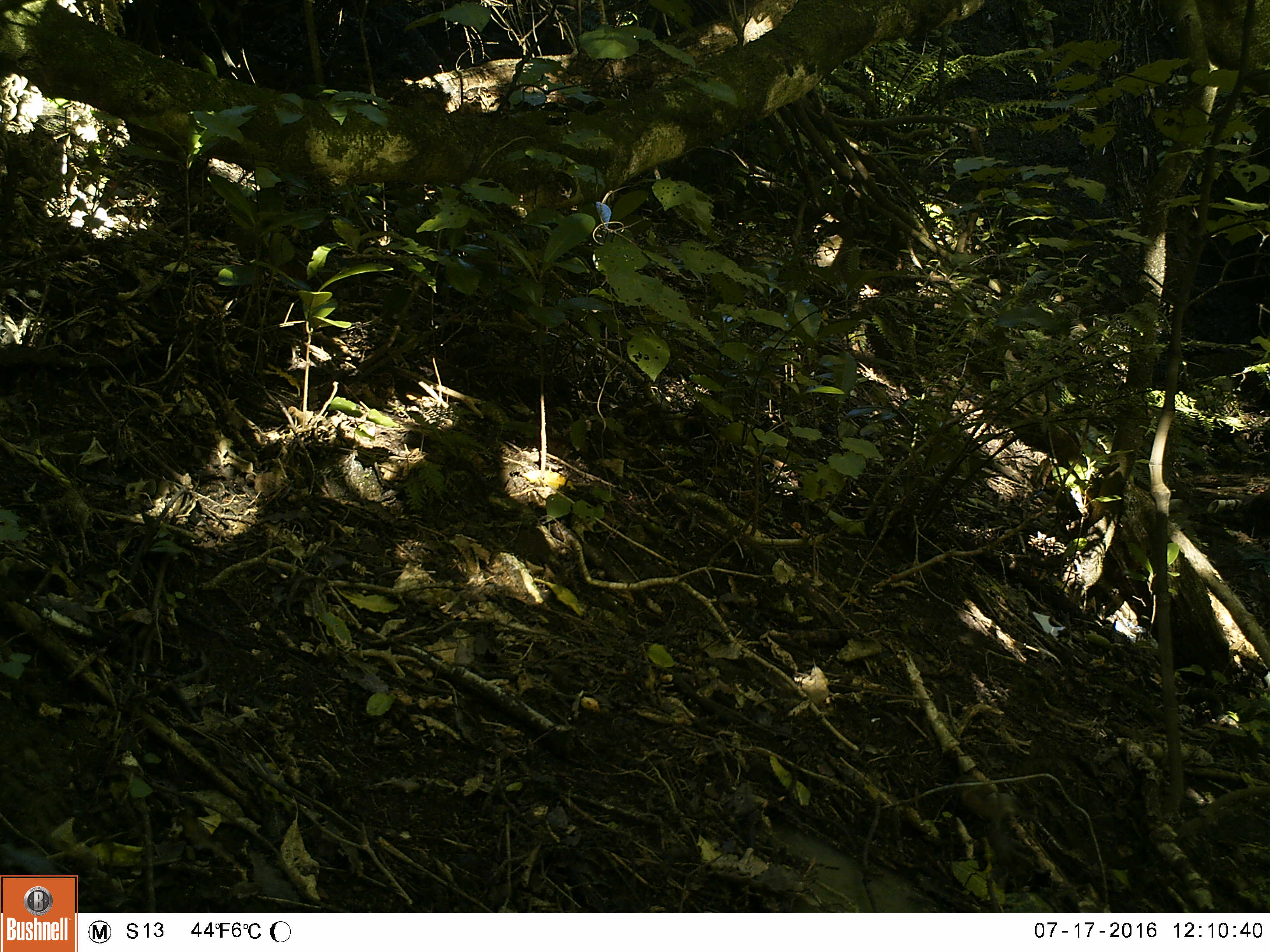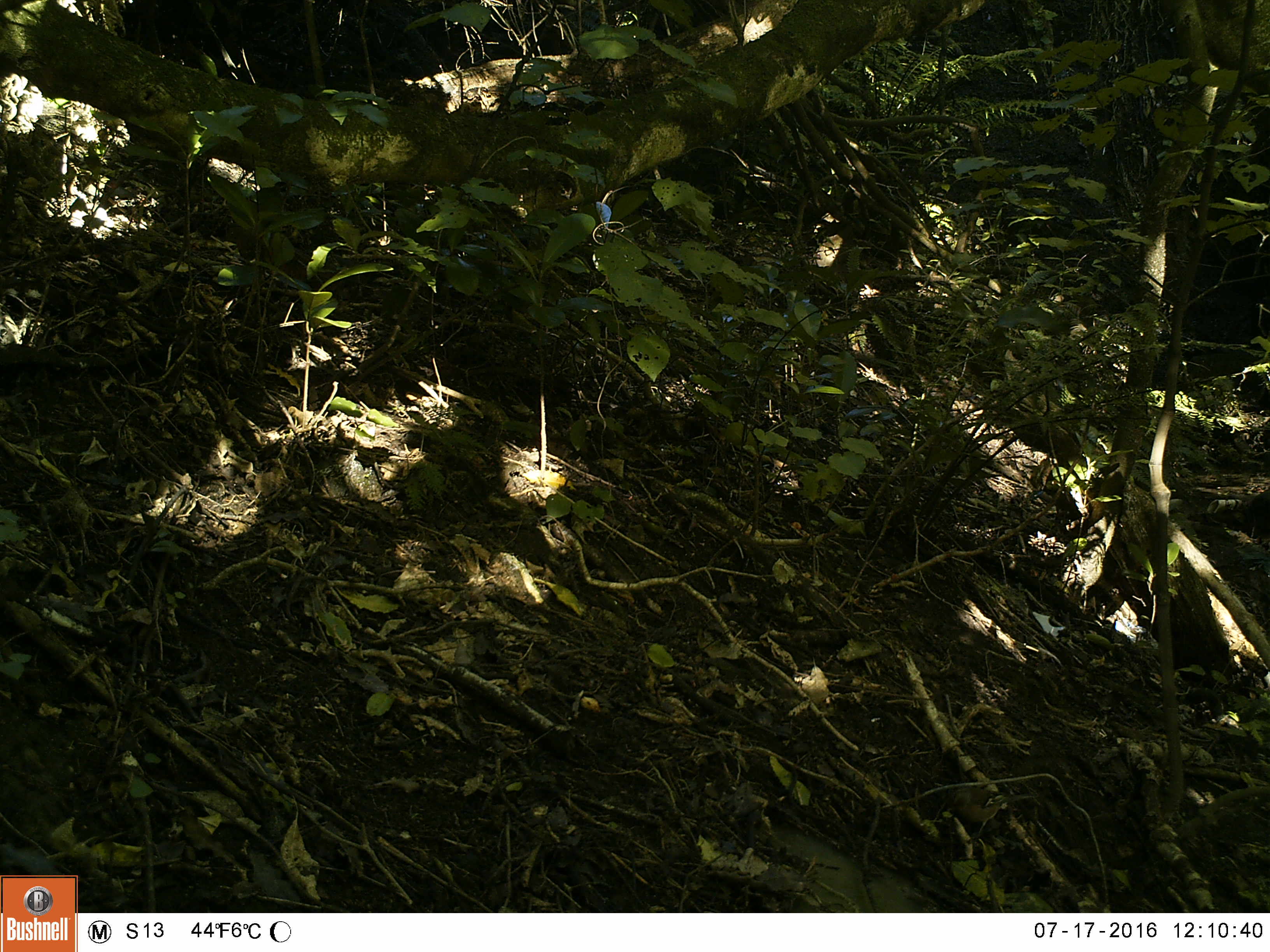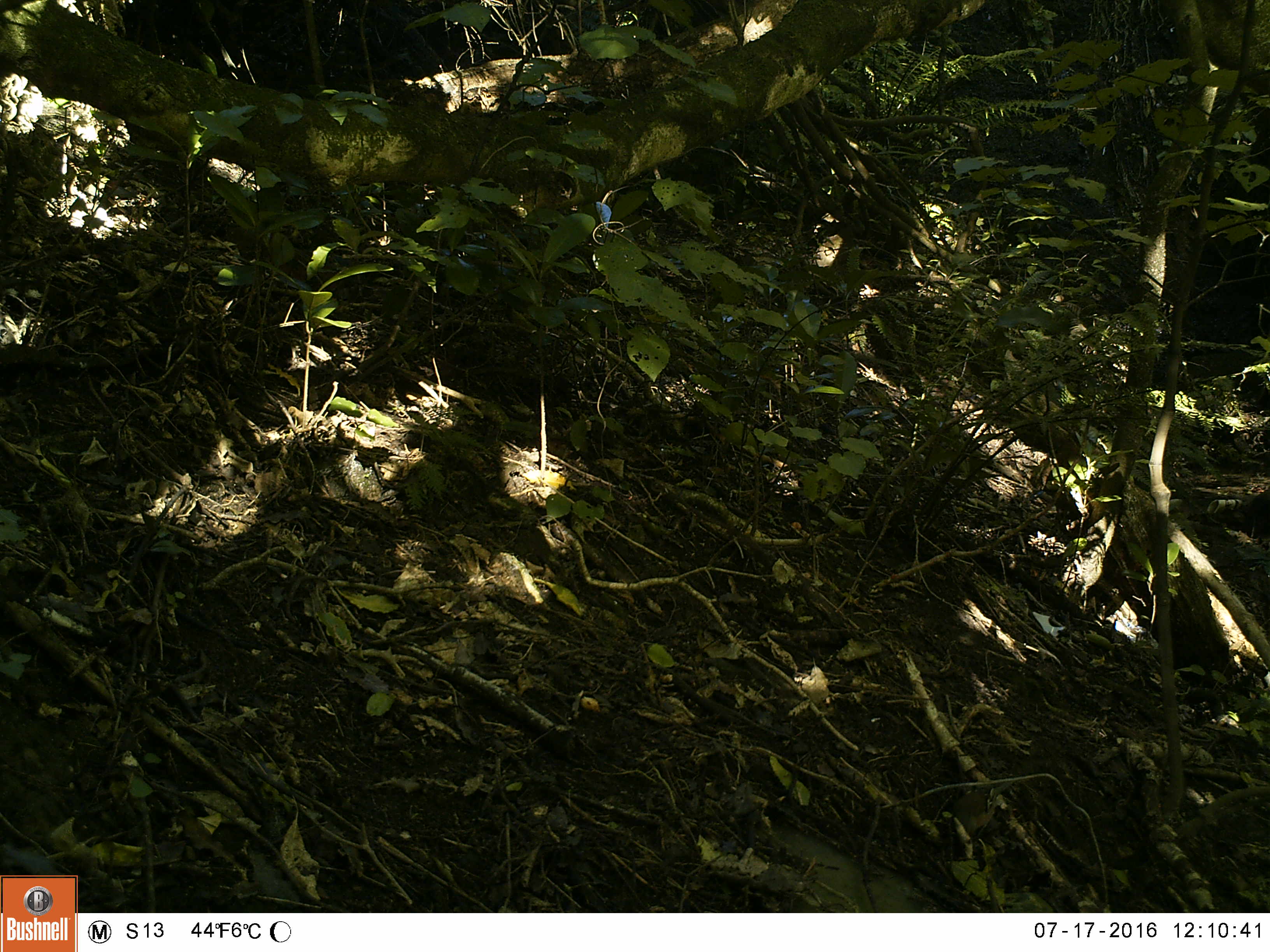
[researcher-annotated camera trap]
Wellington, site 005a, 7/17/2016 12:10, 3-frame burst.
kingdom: Animalia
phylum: Chordata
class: Aves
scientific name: Aves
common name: bird